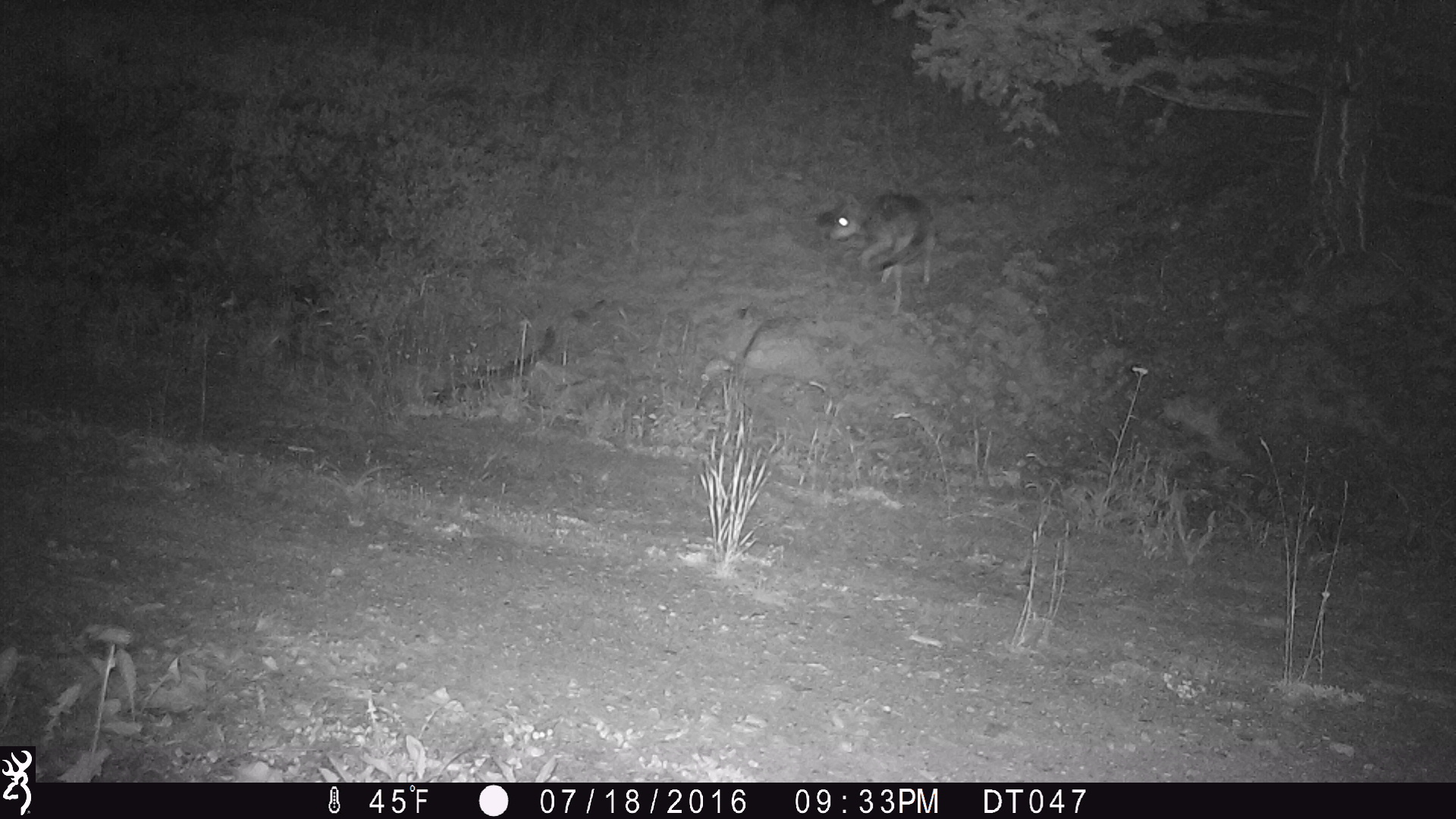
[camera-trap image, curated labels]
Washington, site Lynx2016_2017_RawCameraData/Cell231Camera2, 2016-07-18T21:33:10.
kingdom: Animalia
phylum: Chordata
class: Mammalia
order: Carnivora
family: Canidae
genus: Canis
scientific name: Canis latrans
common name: coyote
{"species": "Canis latrans (coyote)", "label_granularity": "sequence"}